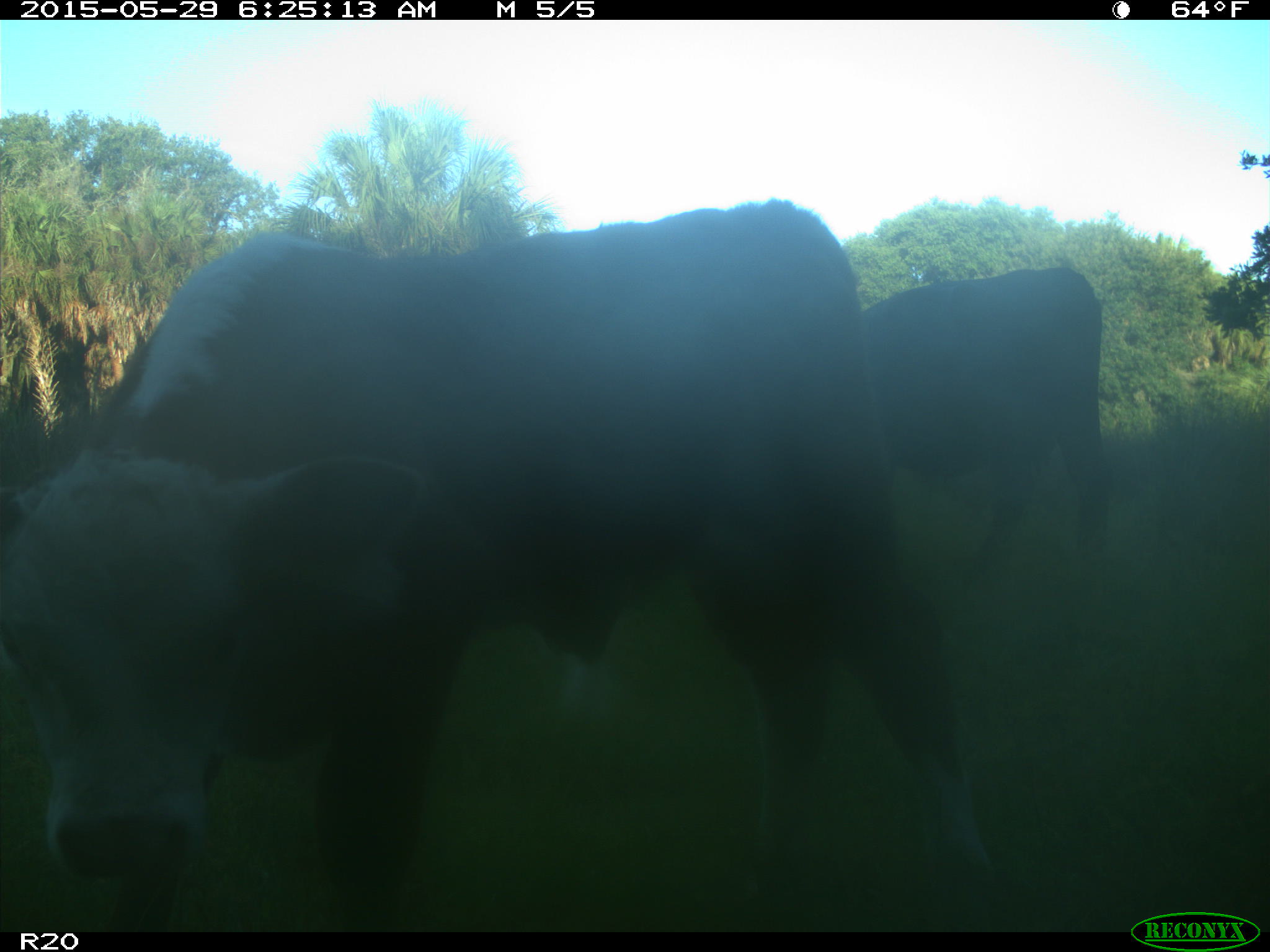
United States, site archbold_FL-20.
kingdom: Animalia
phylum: Chordata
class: Mammalia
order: Artiodactyla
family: Bovidae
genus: Bos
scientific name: Bos taurus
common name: domestic cow